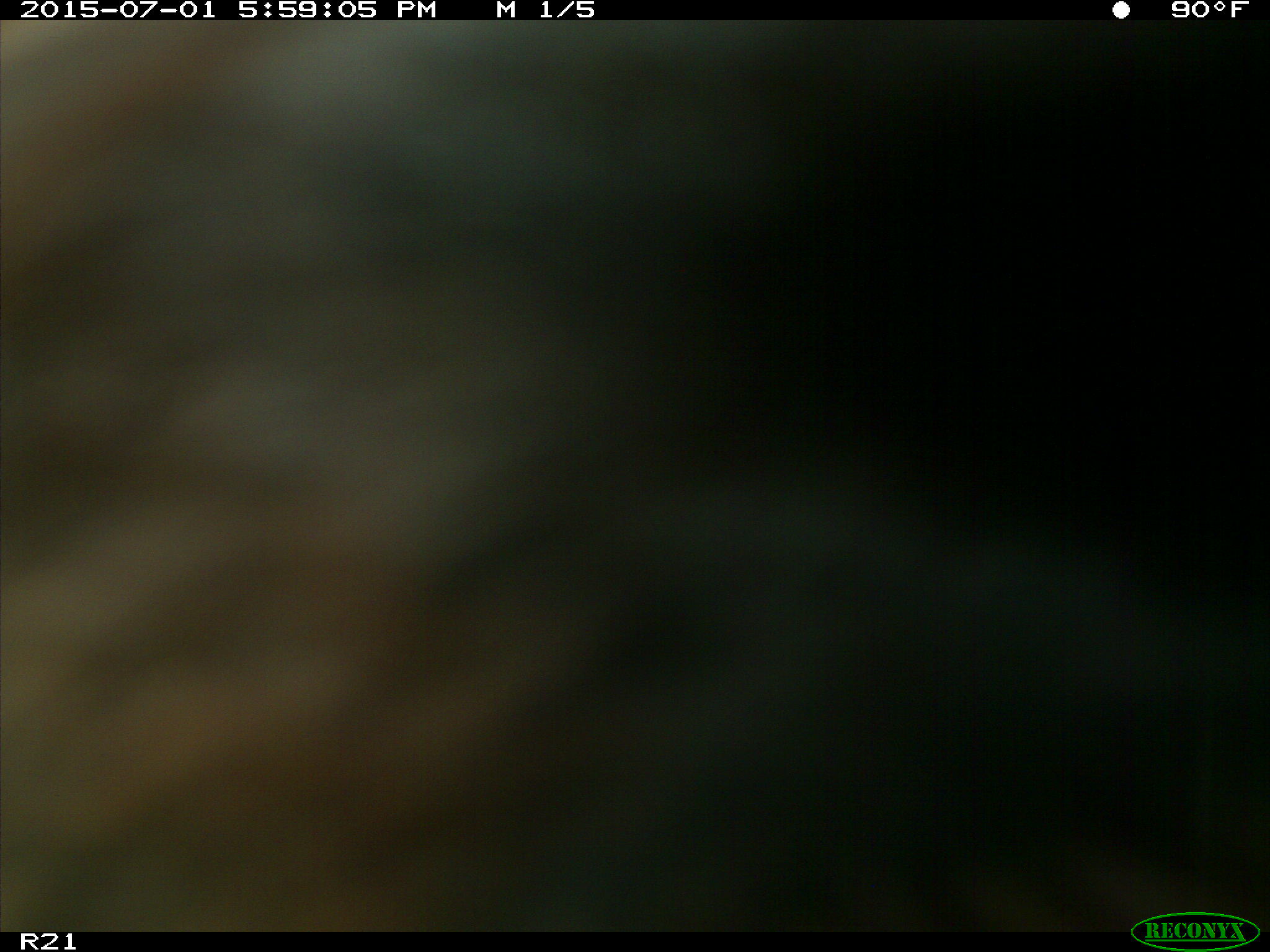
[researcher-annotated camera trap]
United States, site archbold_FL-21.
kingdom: Animalia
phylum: Chordata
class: Mammalia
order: Artiodactyla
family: Bovidae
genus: Bos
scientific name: Bos taurus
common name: domestic cow